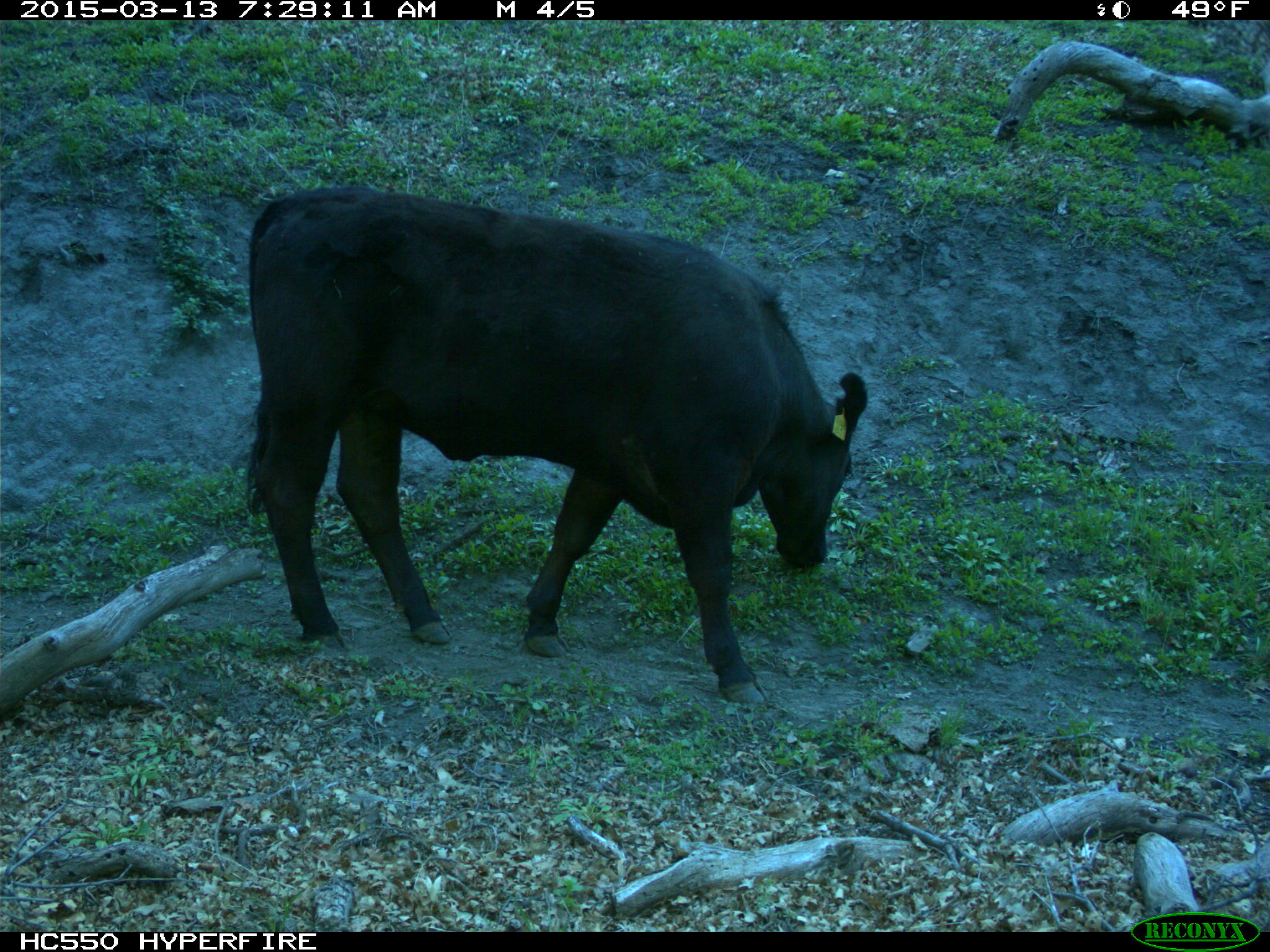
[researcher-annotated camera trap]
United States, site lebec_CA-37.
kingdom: Animalia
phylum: Chordata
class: Mammalia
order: Artiodactyla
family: Bovidae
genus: Bos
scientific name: Bos taurus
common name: domestic cow